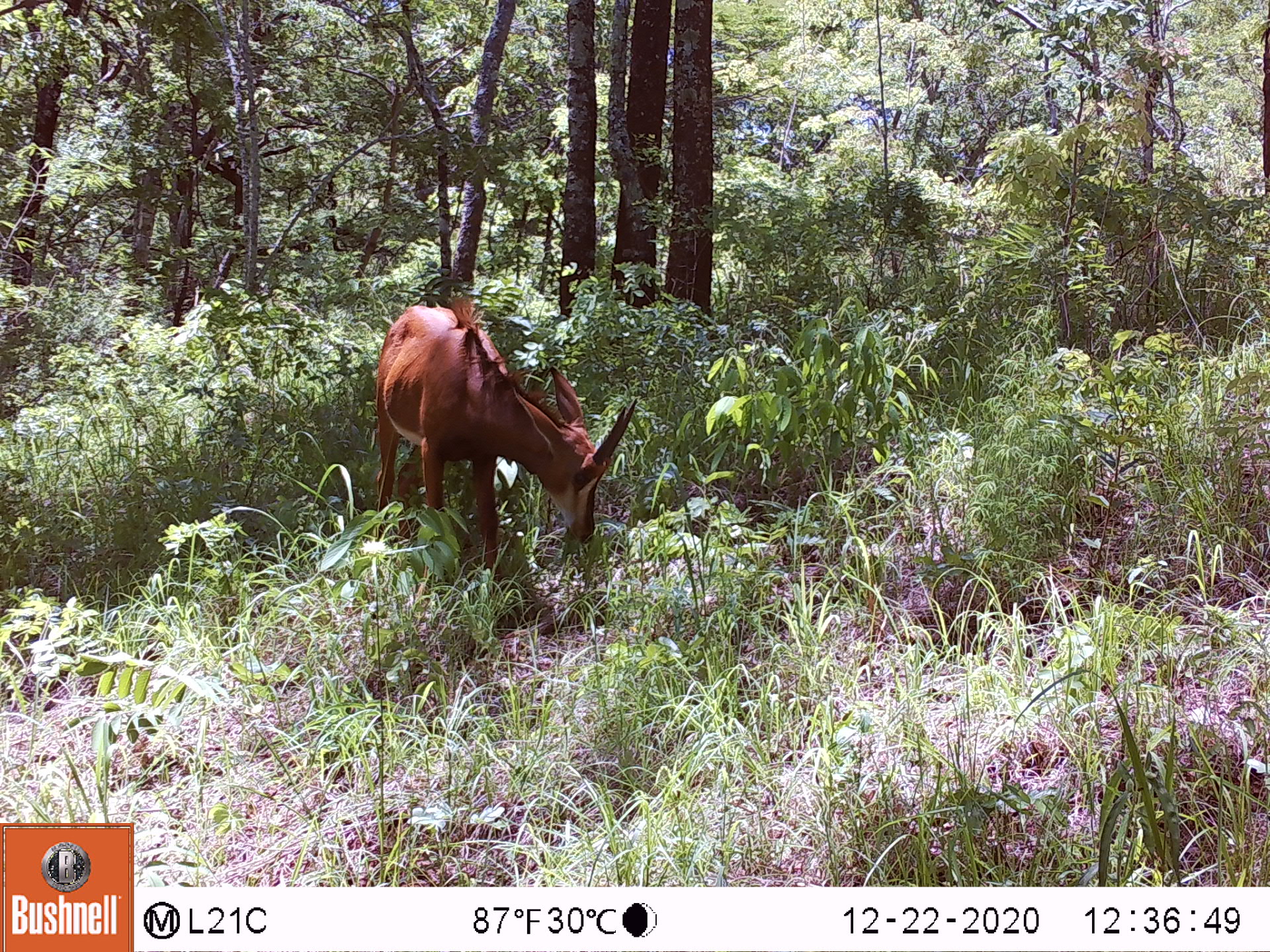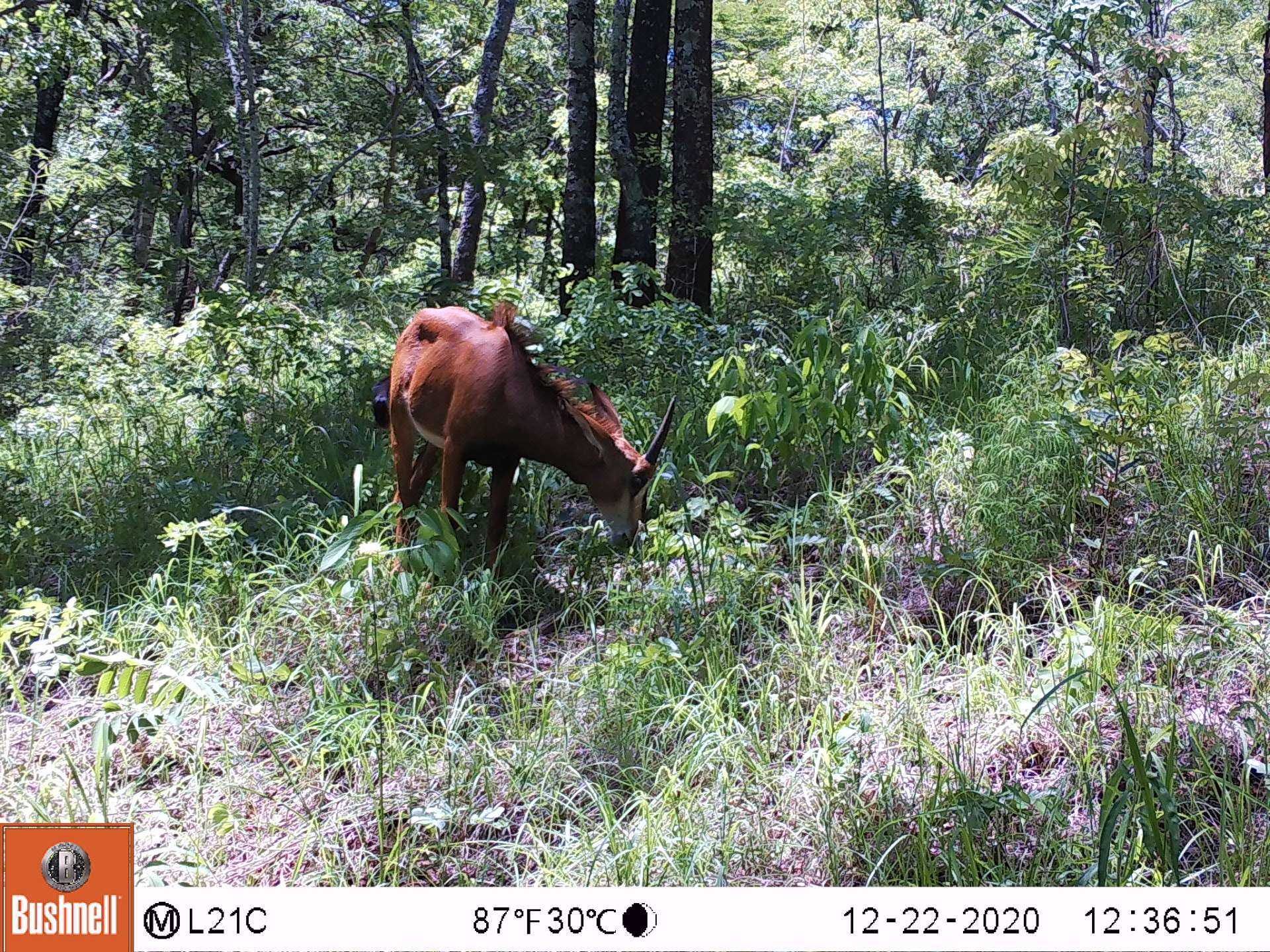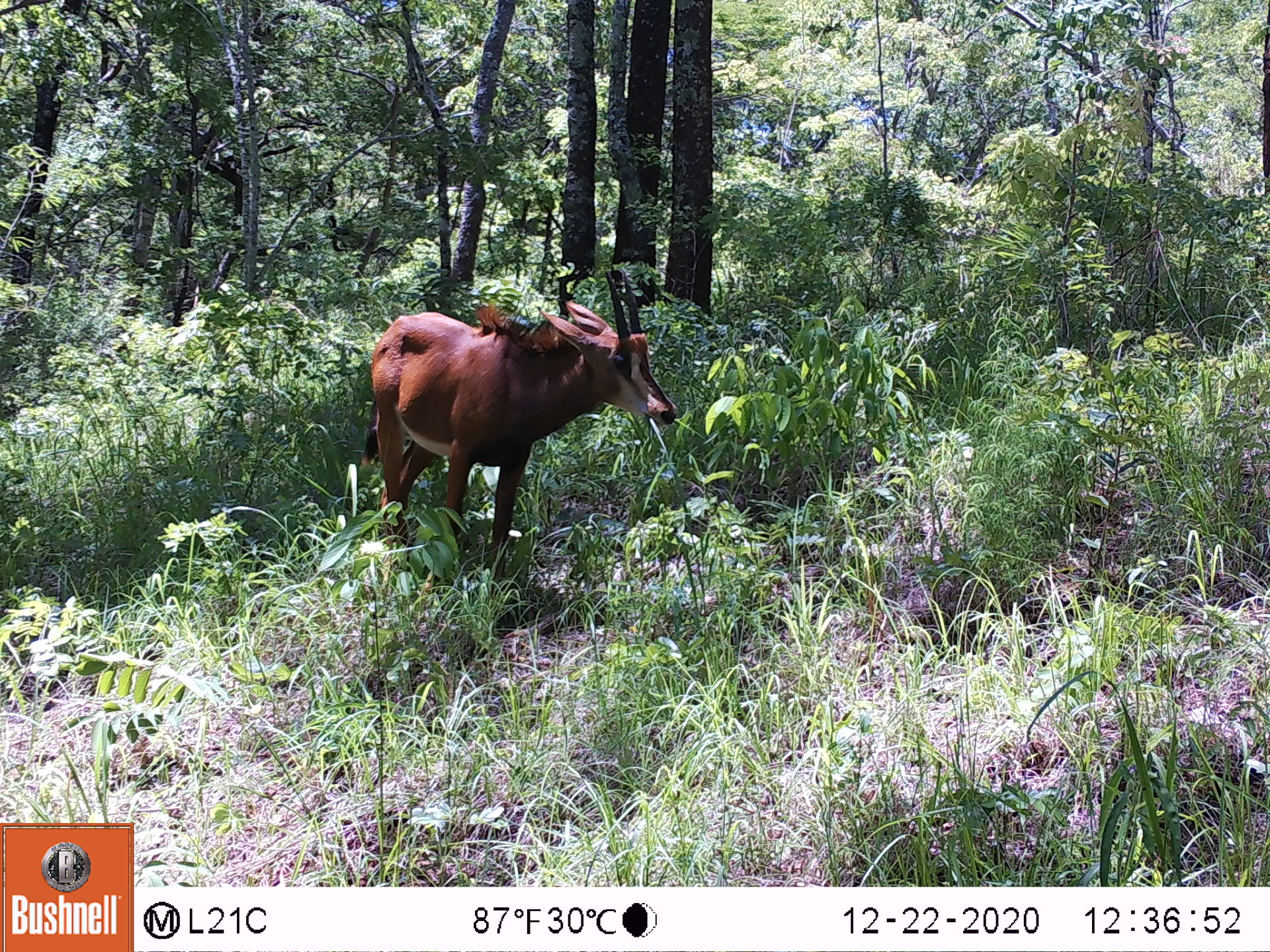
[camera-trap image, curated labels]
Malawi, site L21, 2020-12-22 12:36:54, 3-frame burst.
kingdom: Animalia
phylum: Chordata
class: Mammalia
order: Artiodactyla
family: Bovidae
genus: Hippotragus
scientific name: Hippotragus niger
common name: sable antelope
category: sable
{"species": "sable (sable antelope) (Hippotragus niger)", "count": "1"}